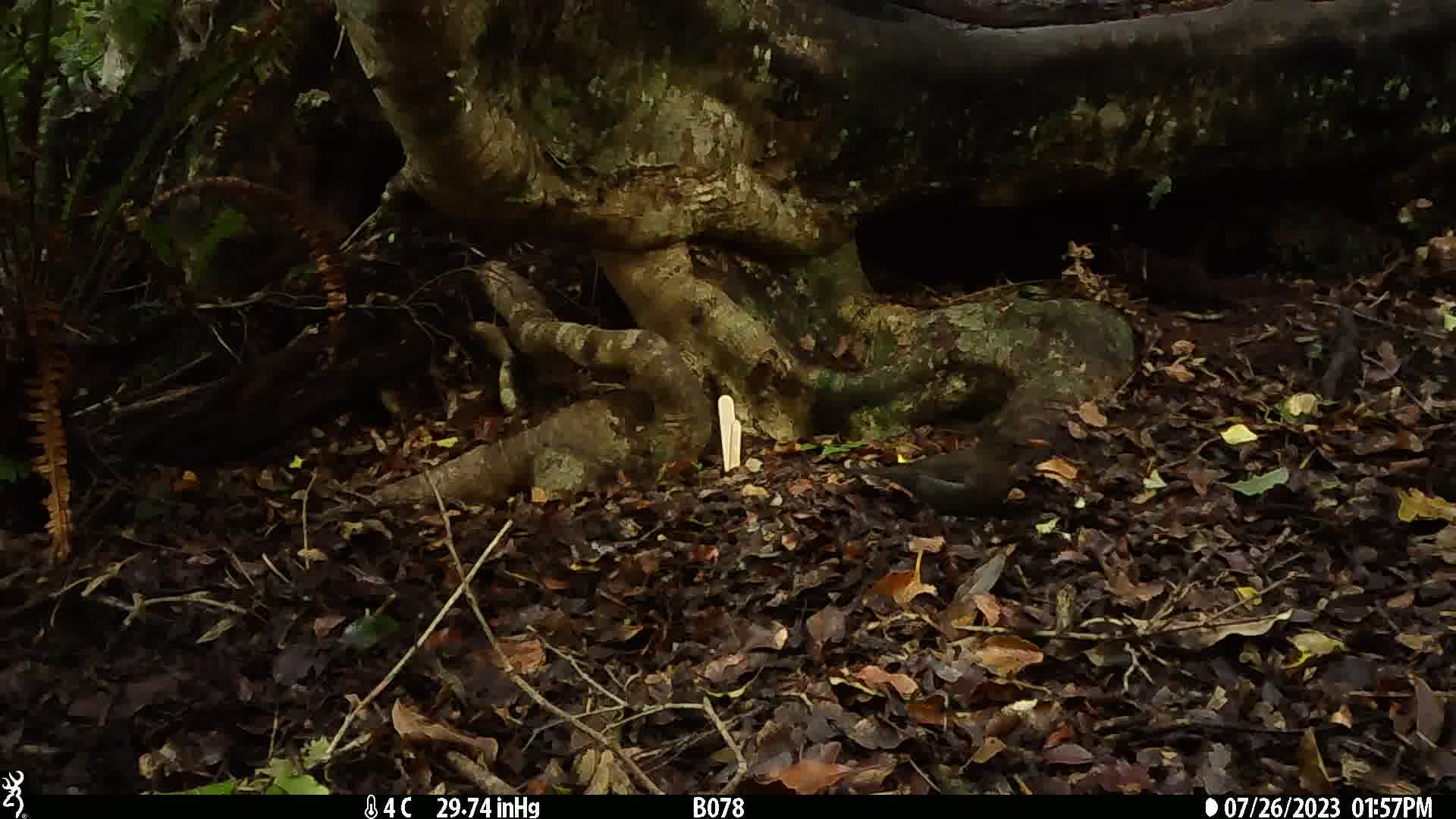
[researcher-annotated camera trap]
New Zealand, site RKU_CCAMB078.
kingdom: Animalia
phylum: Chordata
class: Aves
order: Passeriformes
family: Turdidae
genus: Turdus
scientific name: Turdus merula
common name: eurasian blackbird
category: blackbird